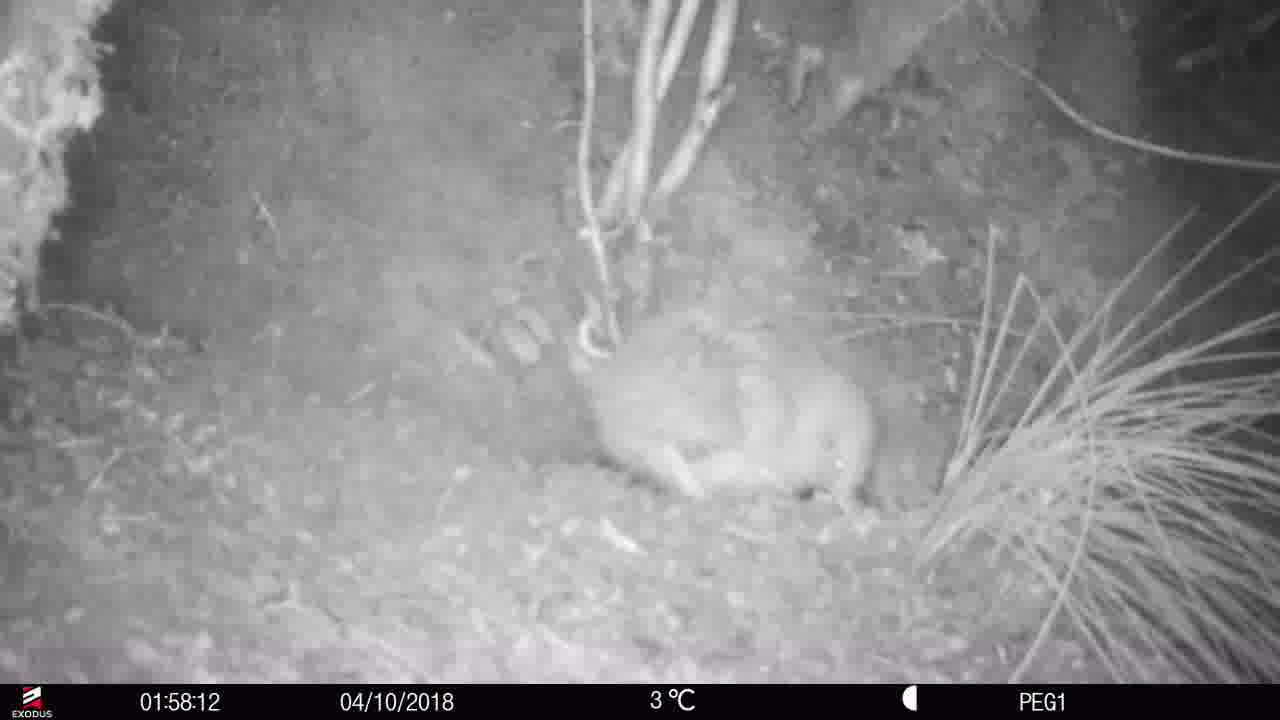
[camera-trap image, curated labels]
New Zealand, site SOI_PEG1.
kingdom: Animalia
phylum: Chordata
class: Aves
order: Apterygiformes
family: Apterygidae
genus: Apteryx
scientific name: Apteryx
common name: kiwi